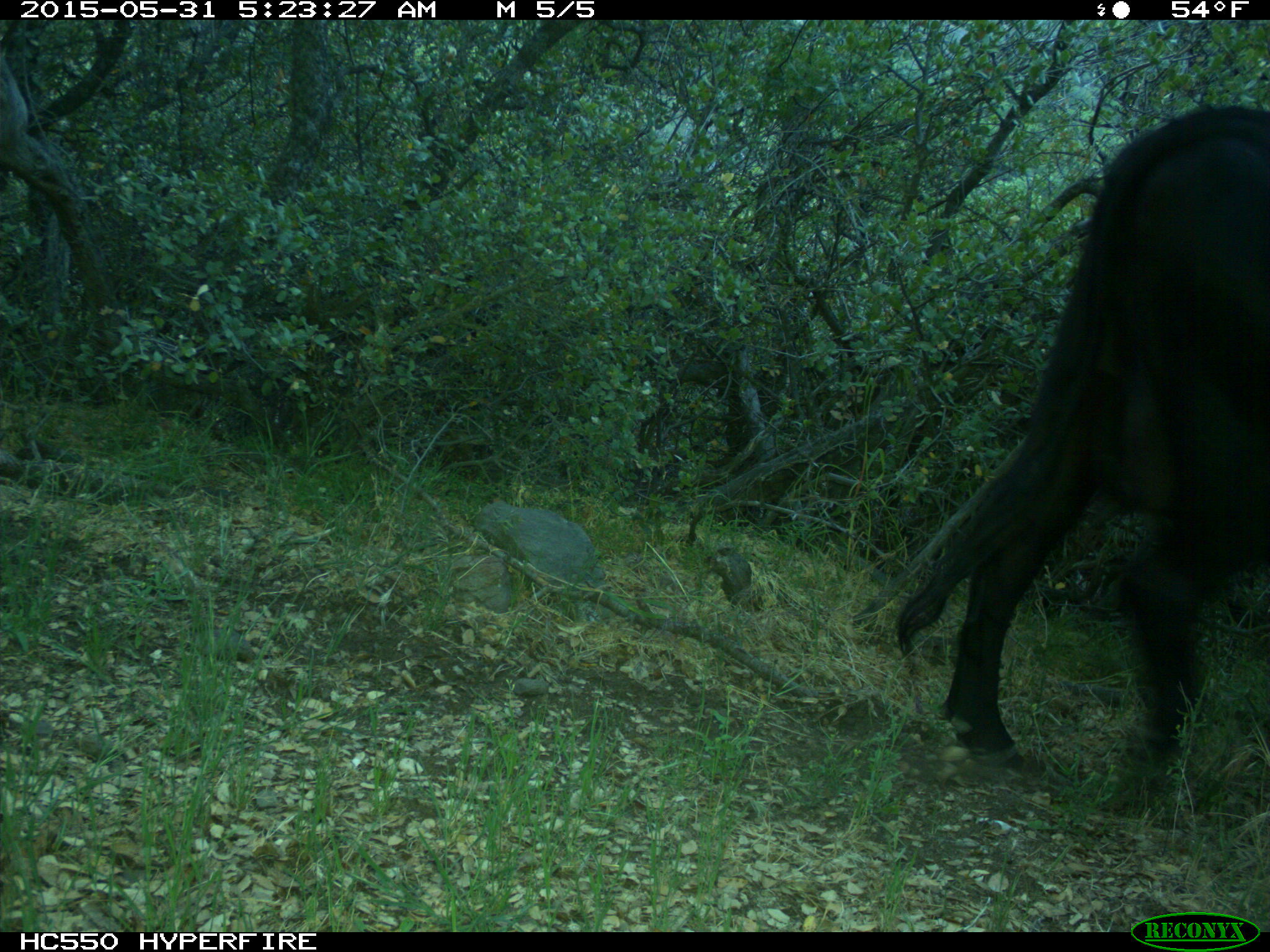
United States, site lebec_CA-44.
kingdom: Animalia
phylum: Chordata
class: Mammalia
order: Artiodactyla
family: Bovidae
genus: Bos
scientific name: Bos taurus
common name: domestic cow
Bos taurus (domestic cow).